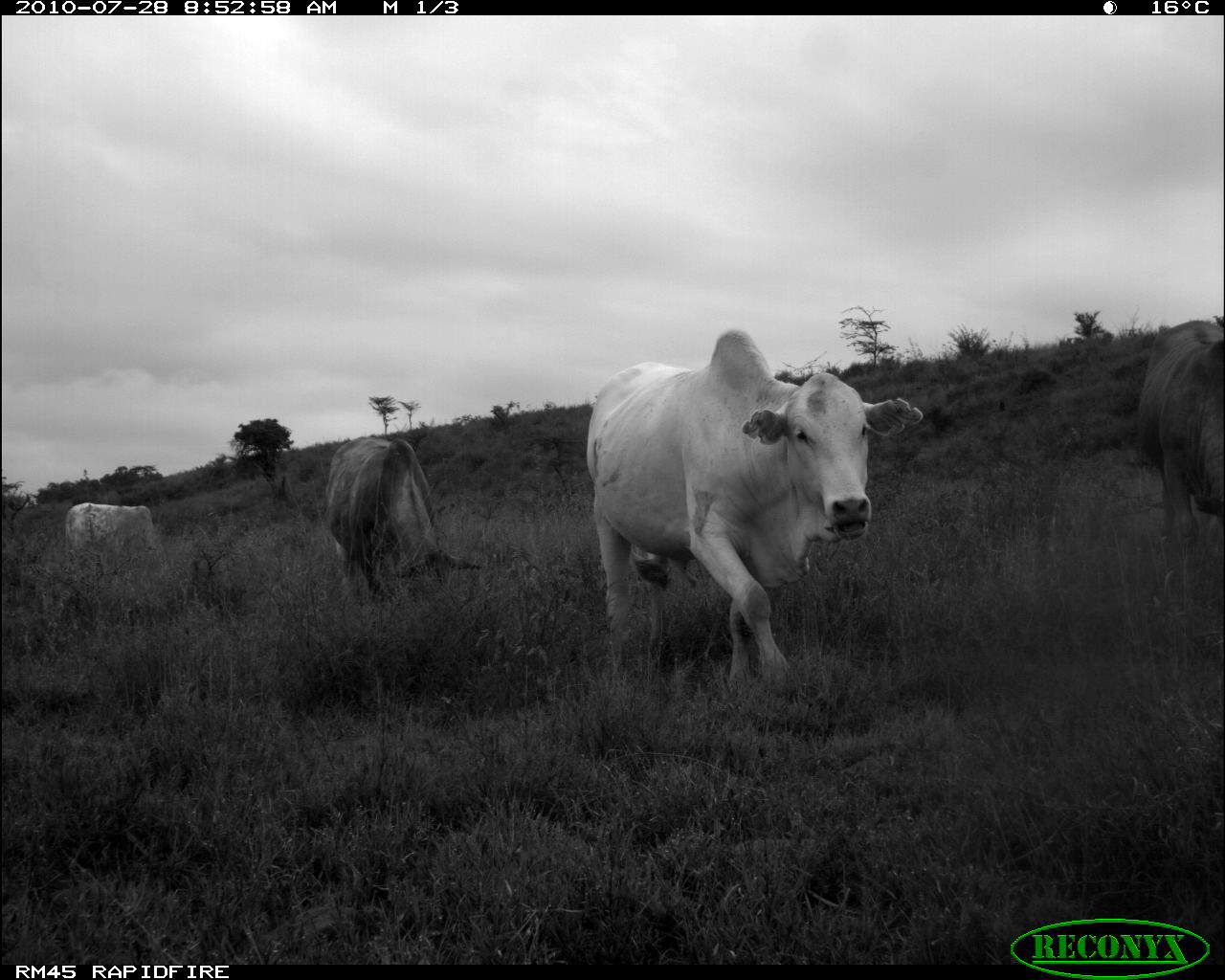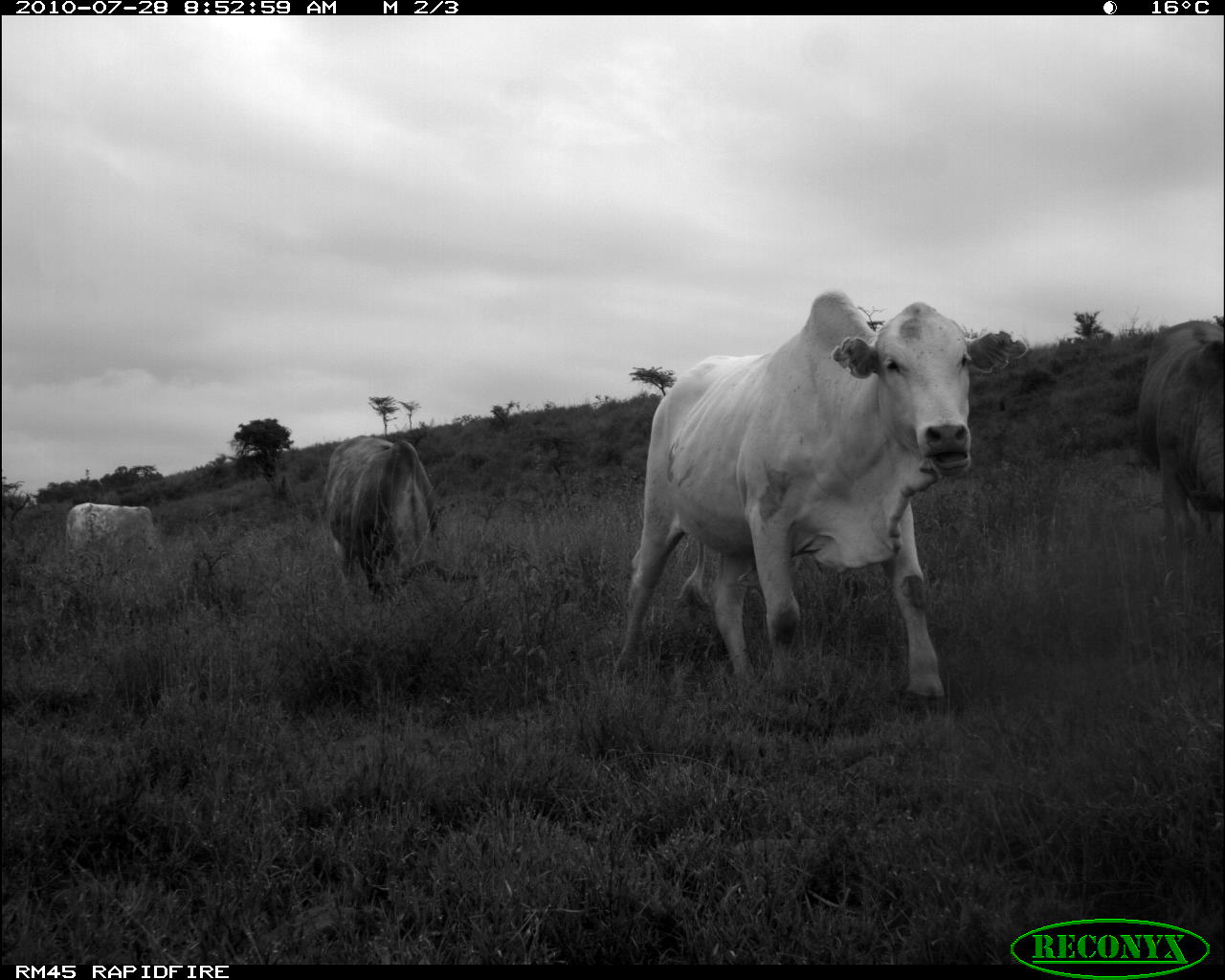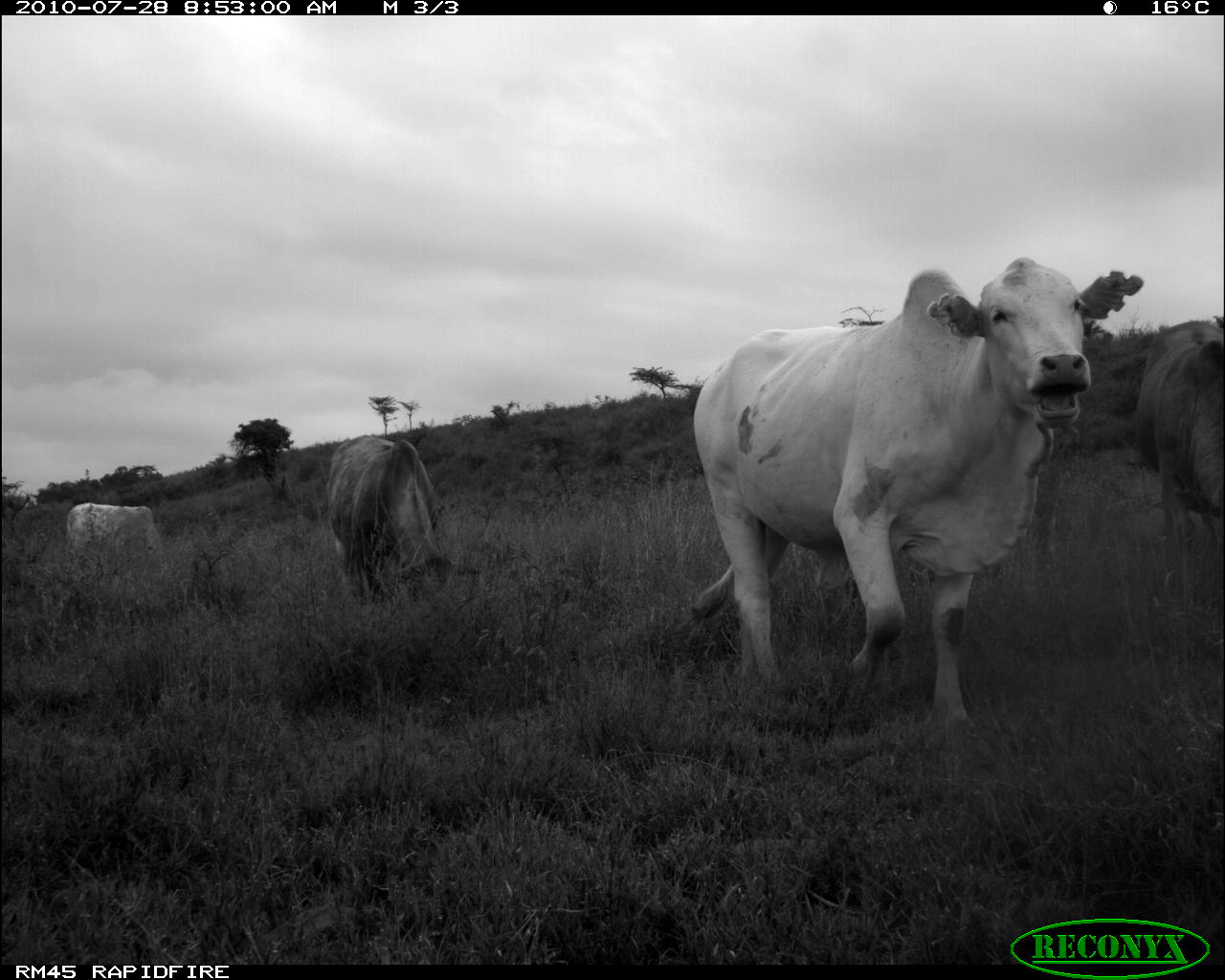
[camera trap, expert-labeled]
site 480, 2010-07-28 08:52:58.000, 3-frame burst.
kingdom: Animalia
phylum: Chordata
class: Mammalia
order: Artiodactyla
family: Bovidae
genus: Bos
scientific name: Bos taurus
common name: domestic cattle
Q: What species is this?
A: Bos taurus (domestic cattle).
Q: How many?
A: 4.